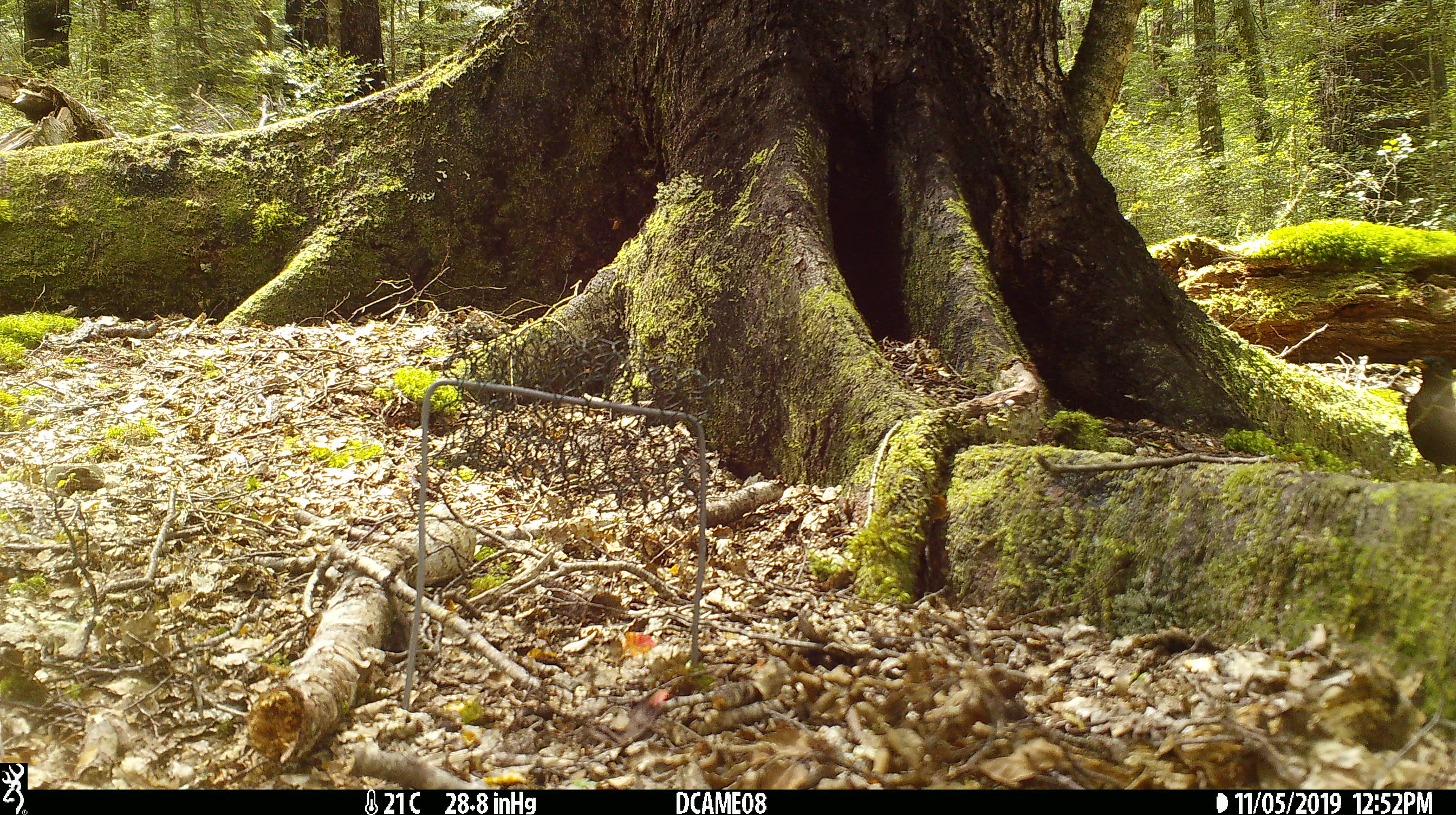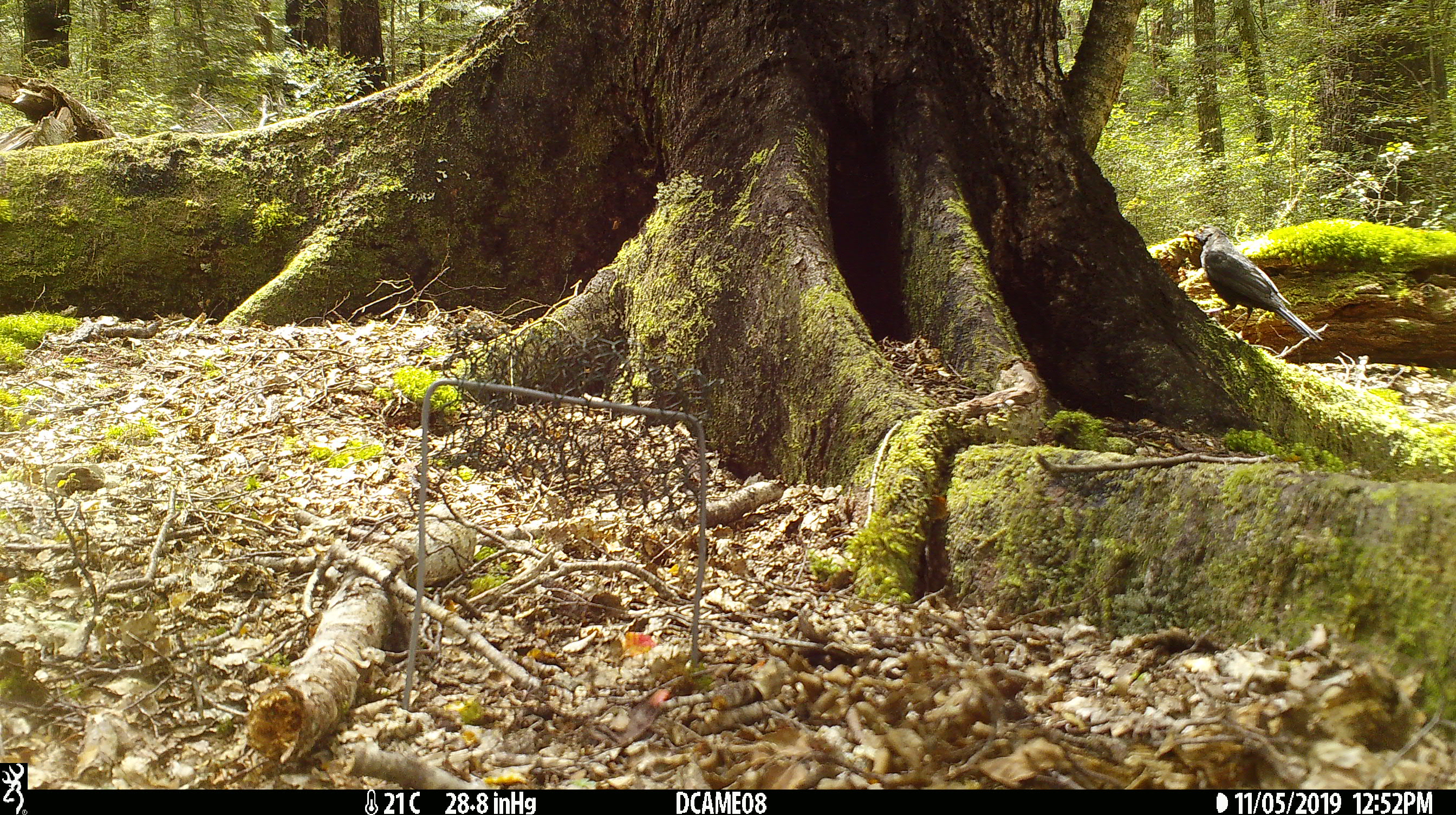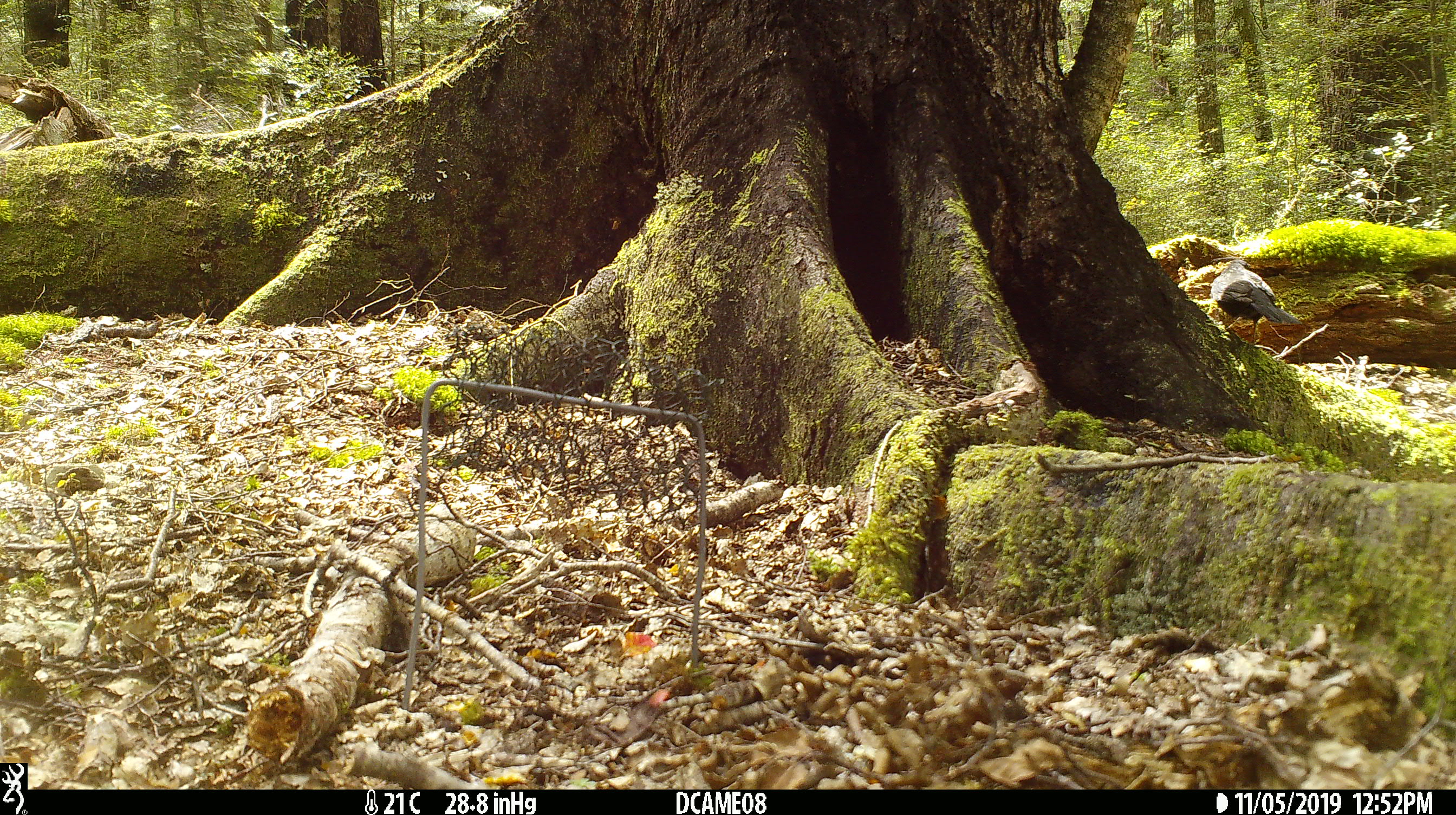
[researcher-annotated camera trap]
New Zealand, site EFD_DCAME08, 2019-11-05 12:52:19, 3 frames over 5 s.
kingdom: Animalia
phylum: Chordata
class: Aves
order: Passeriformes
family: Turdidae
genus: Turdus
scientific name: Turdus merula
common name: eurasian blackbird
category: blackbird